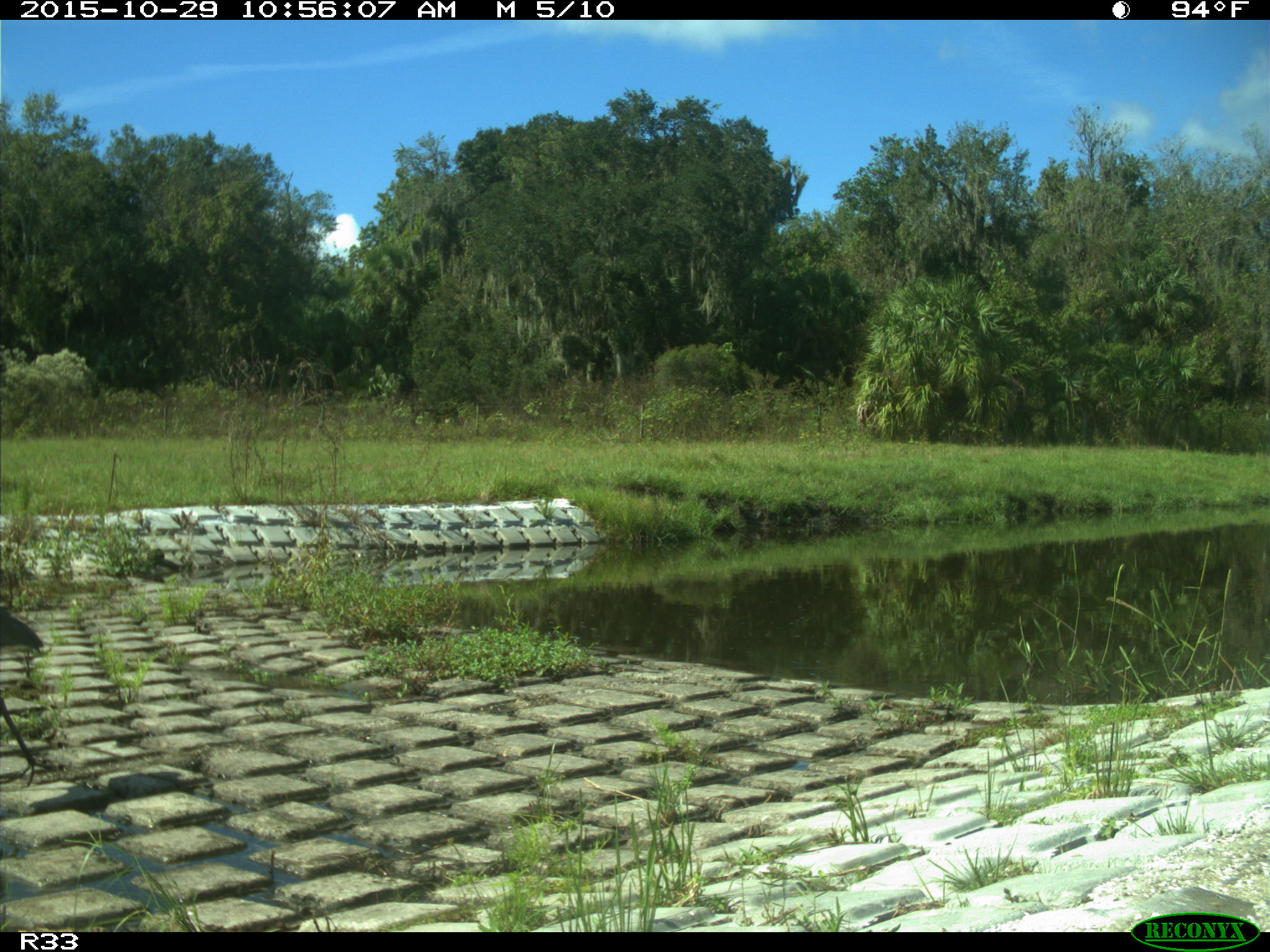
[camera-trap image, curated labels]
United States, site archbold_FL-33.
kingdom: Animalia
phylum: Chordata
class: Aves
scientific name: Aves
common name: birds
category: unidentified bird